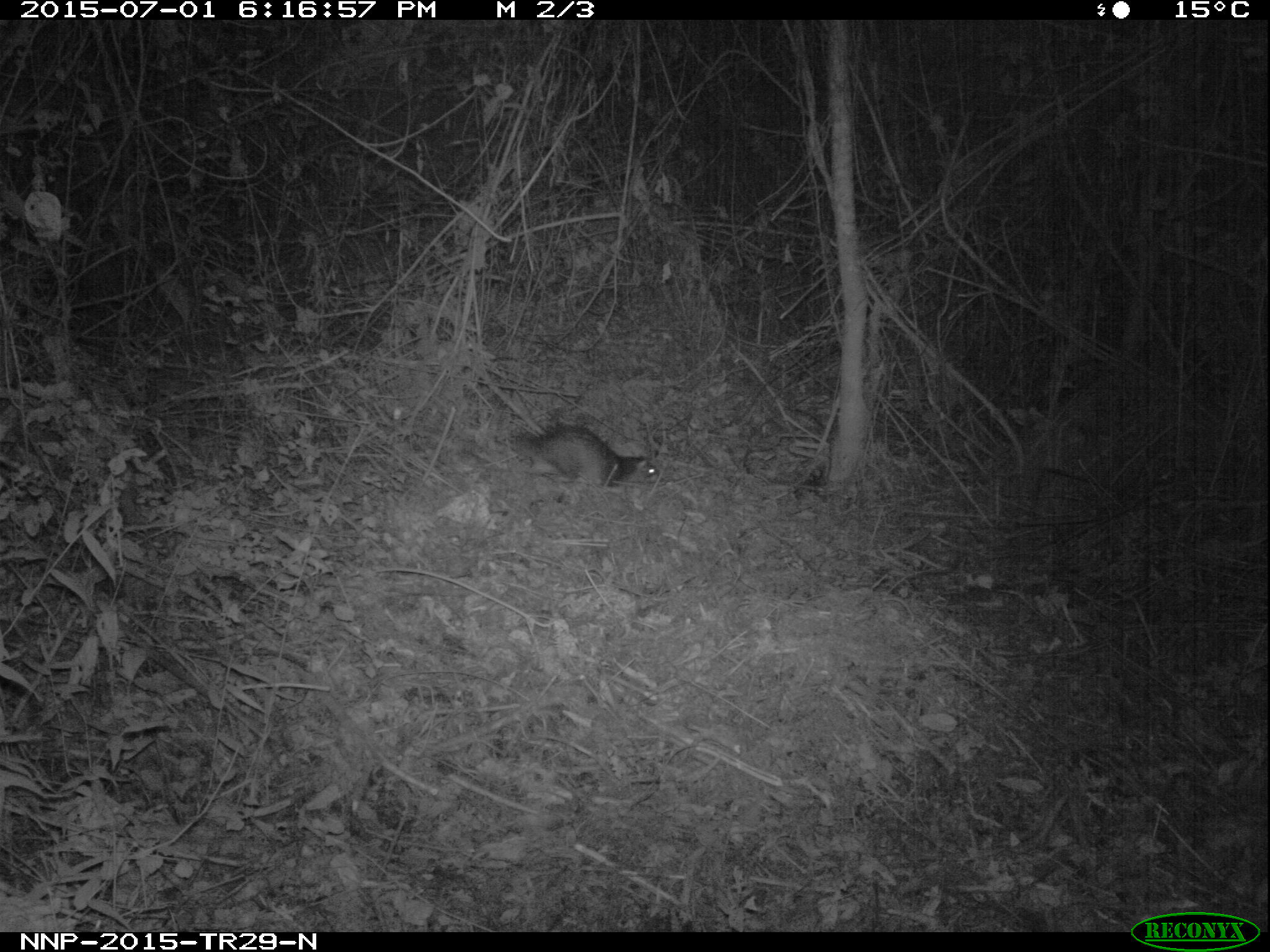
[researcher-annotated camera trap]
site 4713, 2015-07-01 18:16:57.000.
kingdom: Animalia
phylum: Chordata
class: Mammalia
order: Rodentia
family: Hystricidae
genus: Atherurus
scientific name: Atherurus africanus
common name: african brush-tailed porcupine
Atherurus africanus (african brush-tailed porcupine), count 1.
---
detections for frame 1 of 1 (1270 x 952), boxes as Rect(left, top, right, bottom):
atherurus africanus: Rect(517, 425, 659, 490)